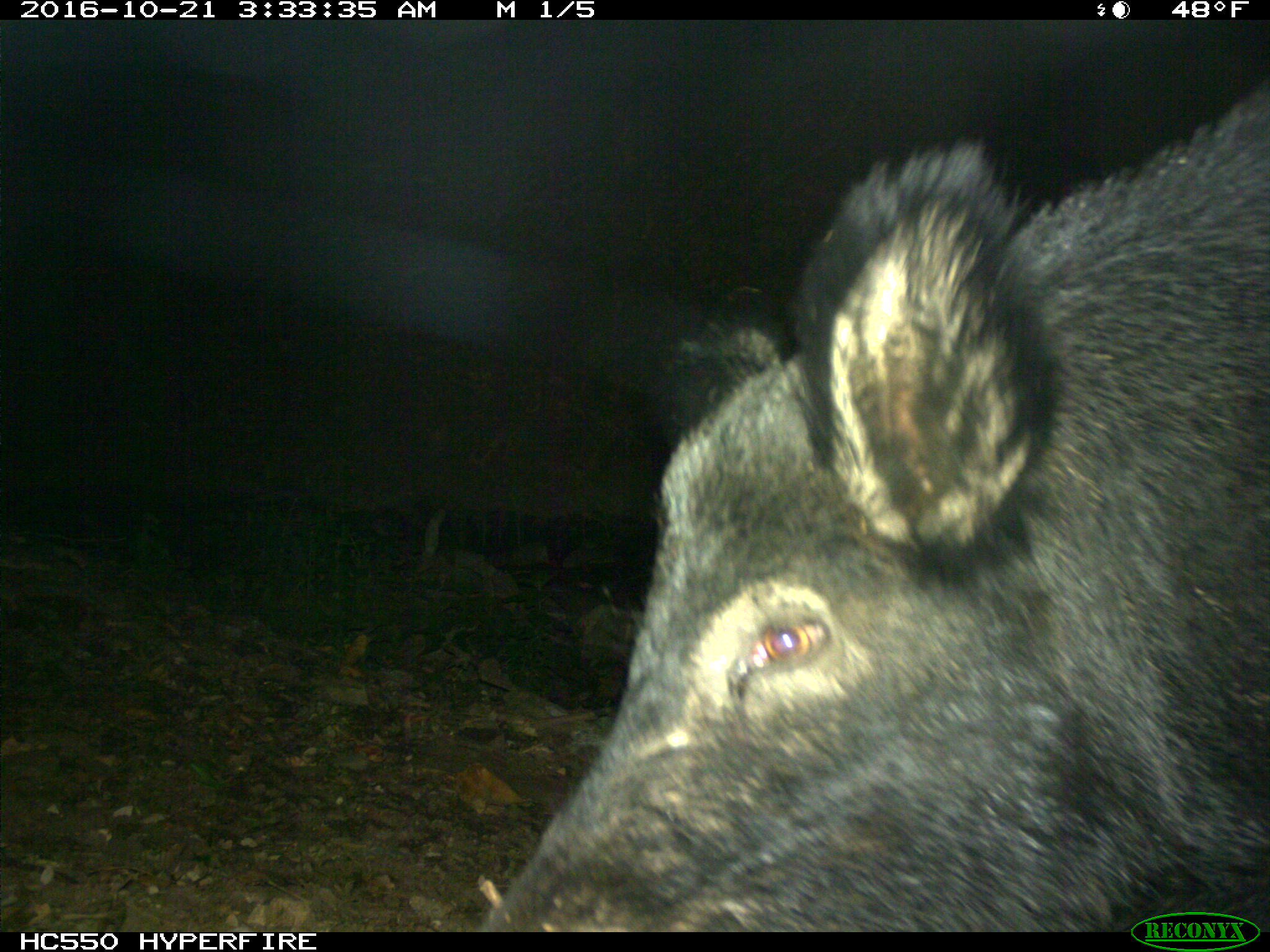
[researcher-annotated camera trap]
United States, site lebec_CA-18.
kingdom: Animalia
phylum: Chordata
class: Mammalia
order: Artiodactyla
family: Suidae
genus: Sus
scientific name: Sus scrofa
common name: wild boar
Sus scrofa (wild boar).